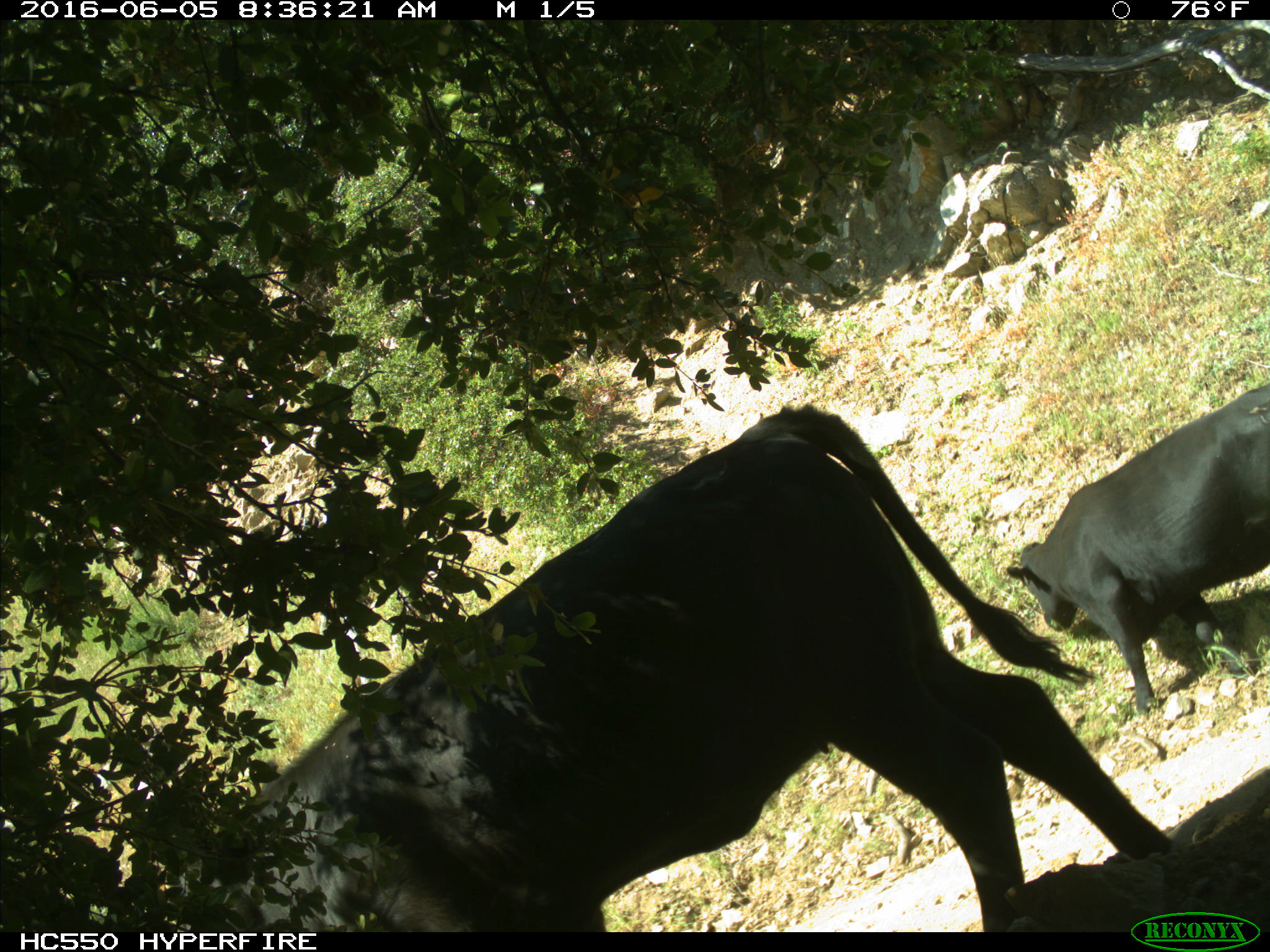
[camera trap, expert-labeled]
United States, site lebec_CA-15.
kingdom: Animalia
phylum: Chordata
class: Mammalia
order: Artiodactyla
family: Bovidae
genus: Bos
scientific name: Bos taurus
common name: domestic cow